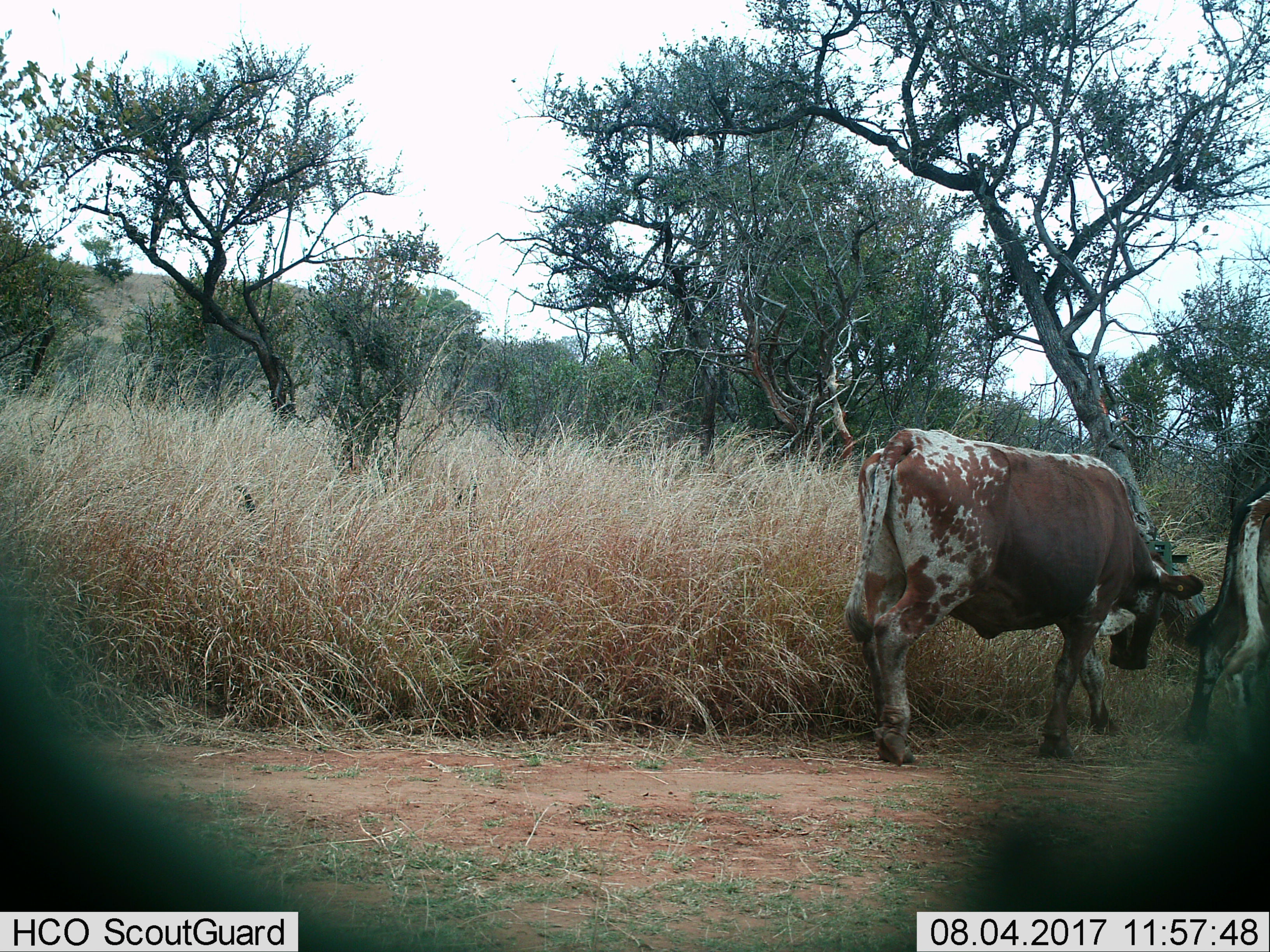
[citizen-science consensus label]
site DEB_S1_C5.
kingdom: Animalia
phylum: Chordata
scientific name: Vertebrata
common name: domestic animal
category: domesticanimal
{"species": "domesticanimal (domestic animal) (Vertebrata)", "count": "2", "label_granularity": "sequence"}